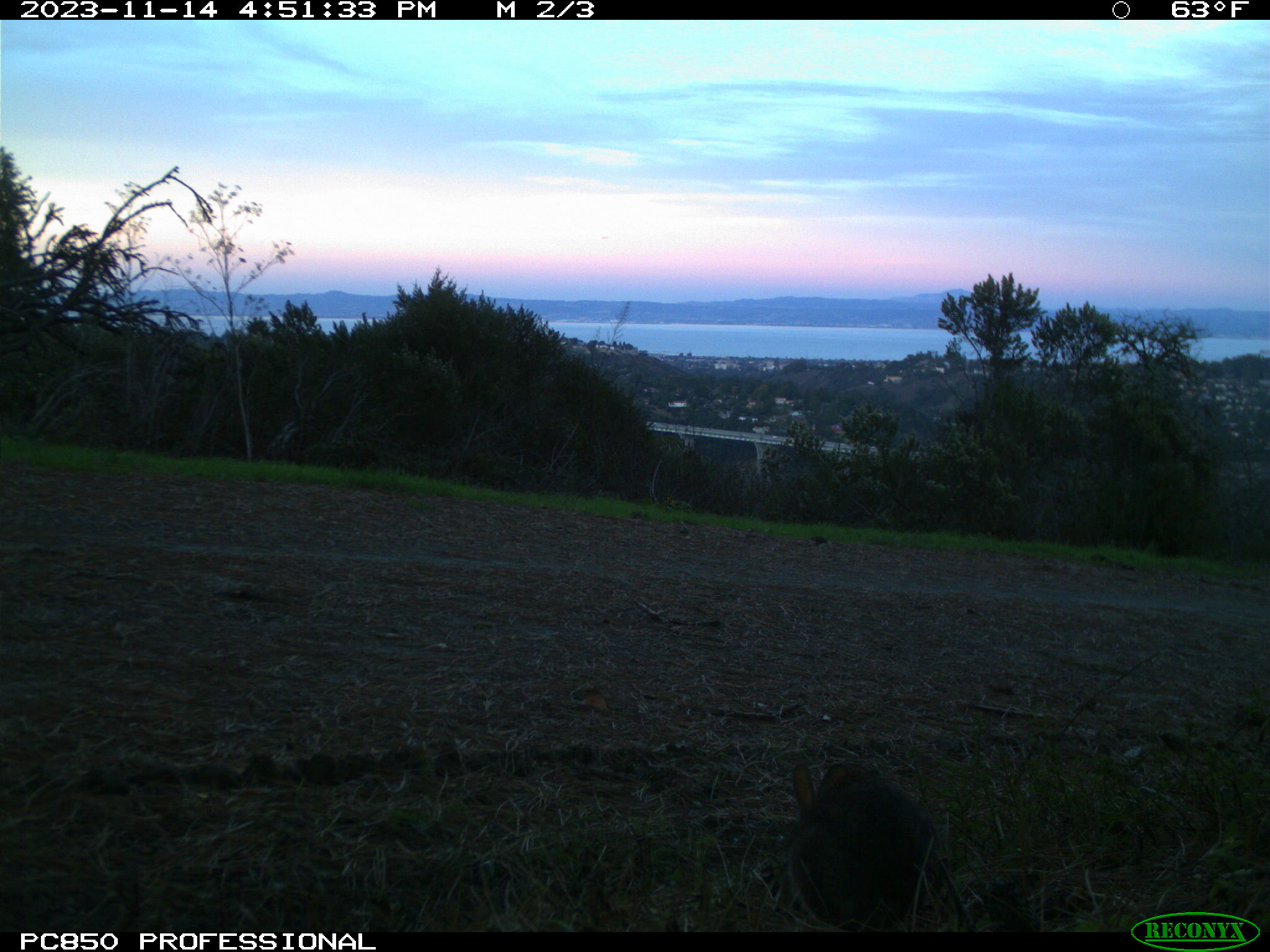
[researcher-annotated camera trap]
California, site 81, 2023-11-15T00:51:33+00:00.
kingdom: Animalia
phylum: Chordata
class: Mammalia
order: Lagomorpha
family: Leporidae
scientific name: Leporidae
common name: rabbit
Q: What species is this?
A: Rabbit (Leporidae).